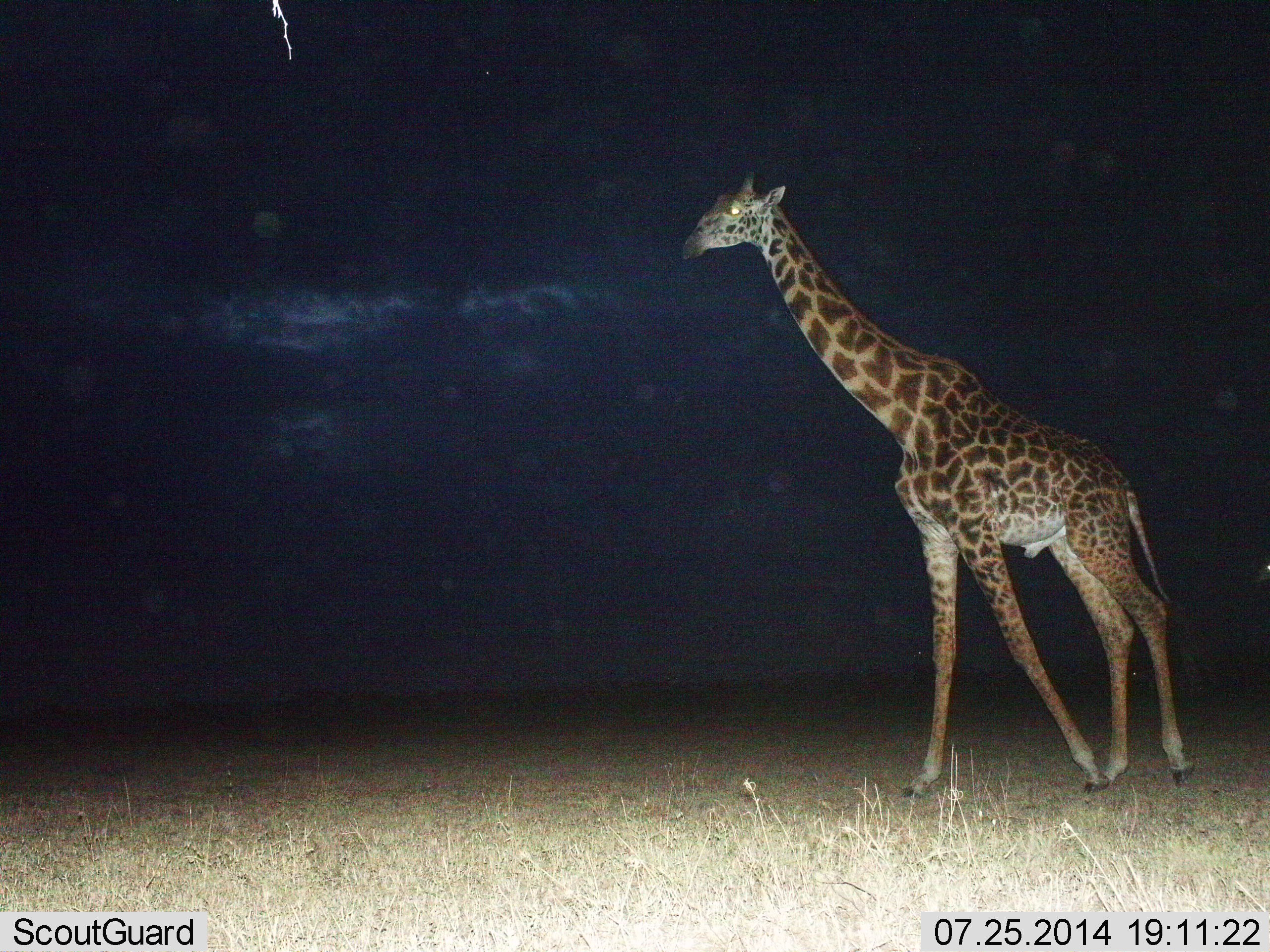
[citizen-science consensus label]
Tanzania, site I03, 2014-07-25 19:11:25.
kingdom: Animalia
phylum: Chordata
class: Mammalia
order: Artiodactyla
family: Giraffidae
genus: Giraffa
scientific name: Giraffa camelopardalis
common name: giraffe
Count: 1.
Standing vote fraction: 20%.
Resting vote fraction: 0%.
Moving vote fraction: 80%.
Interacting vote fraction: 0%.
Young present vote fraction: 0%.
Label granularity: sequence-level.